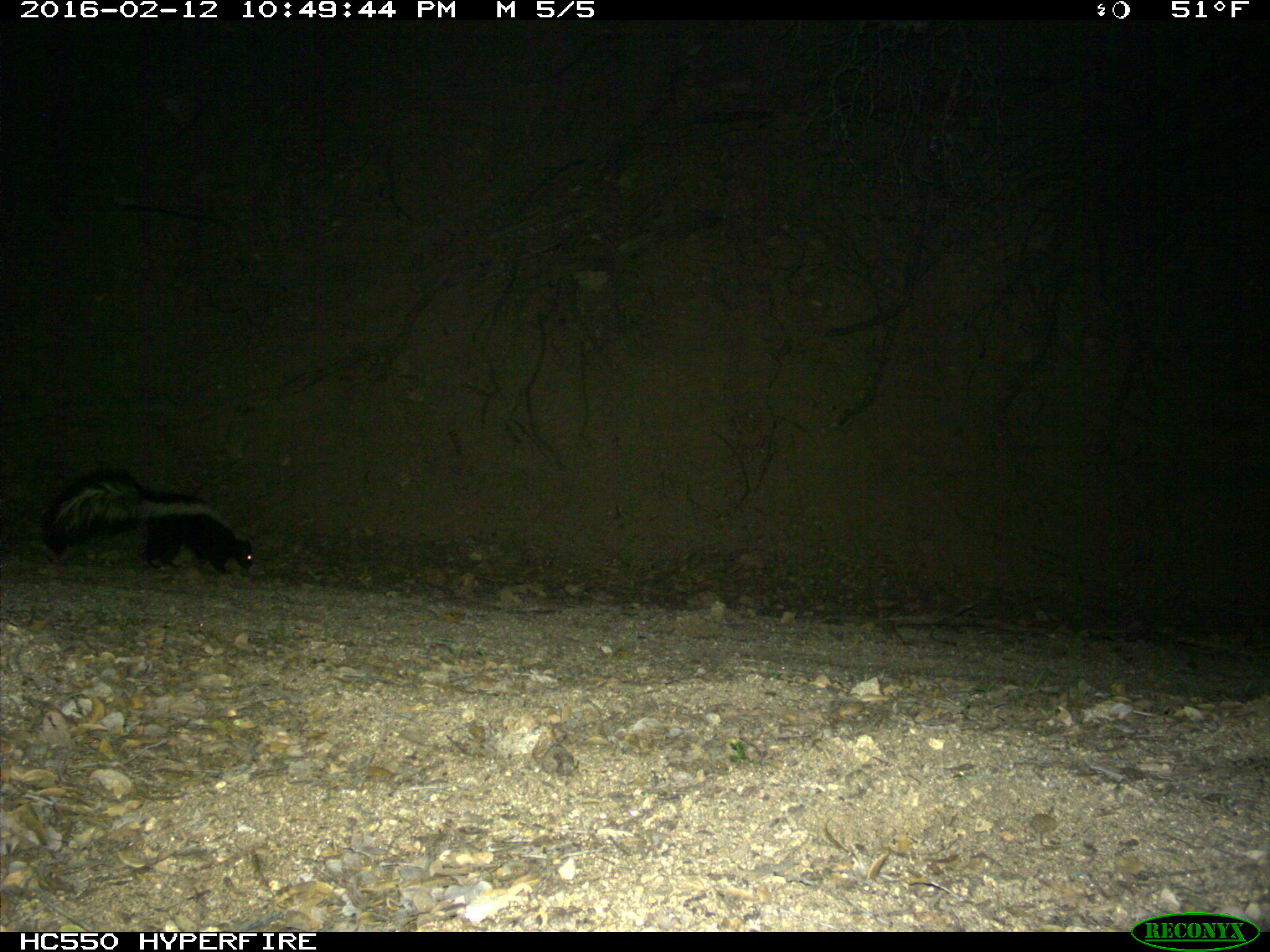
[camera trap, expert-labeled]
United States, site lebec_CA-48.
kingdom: Animalia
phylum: Chordata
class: Mammalia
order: Carnivora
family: Mephitidae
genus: Mephitis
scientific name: Mephitis mephitis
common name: striped skunk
Mephitis mephitis (striped skunk).